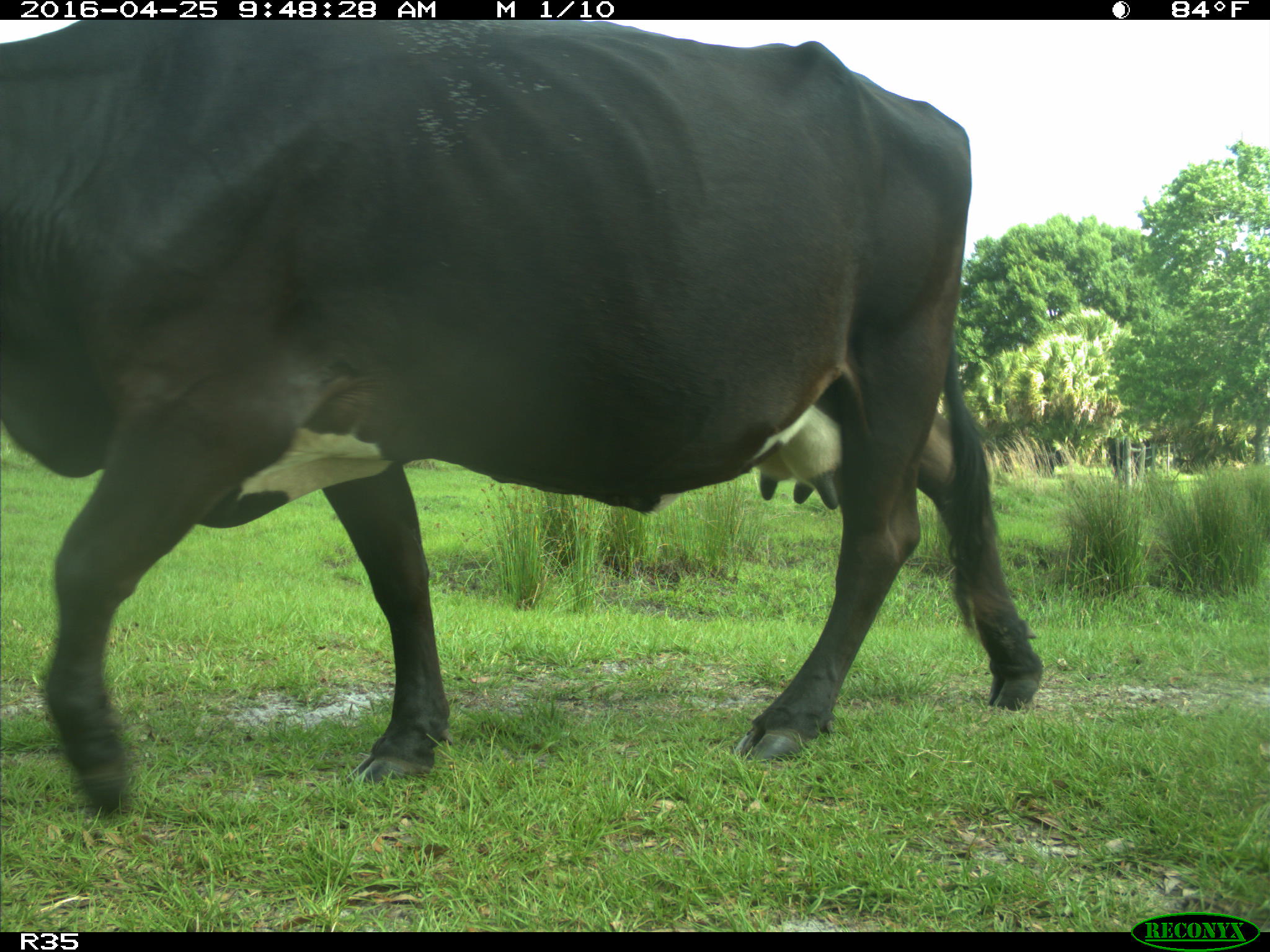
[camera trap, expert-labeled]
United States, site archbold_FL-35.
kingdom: Animalia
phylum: Chordata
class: Mammalia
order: Artiodactyla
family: Bovidae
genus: Bos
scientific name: Bos taurus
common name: domestic cow